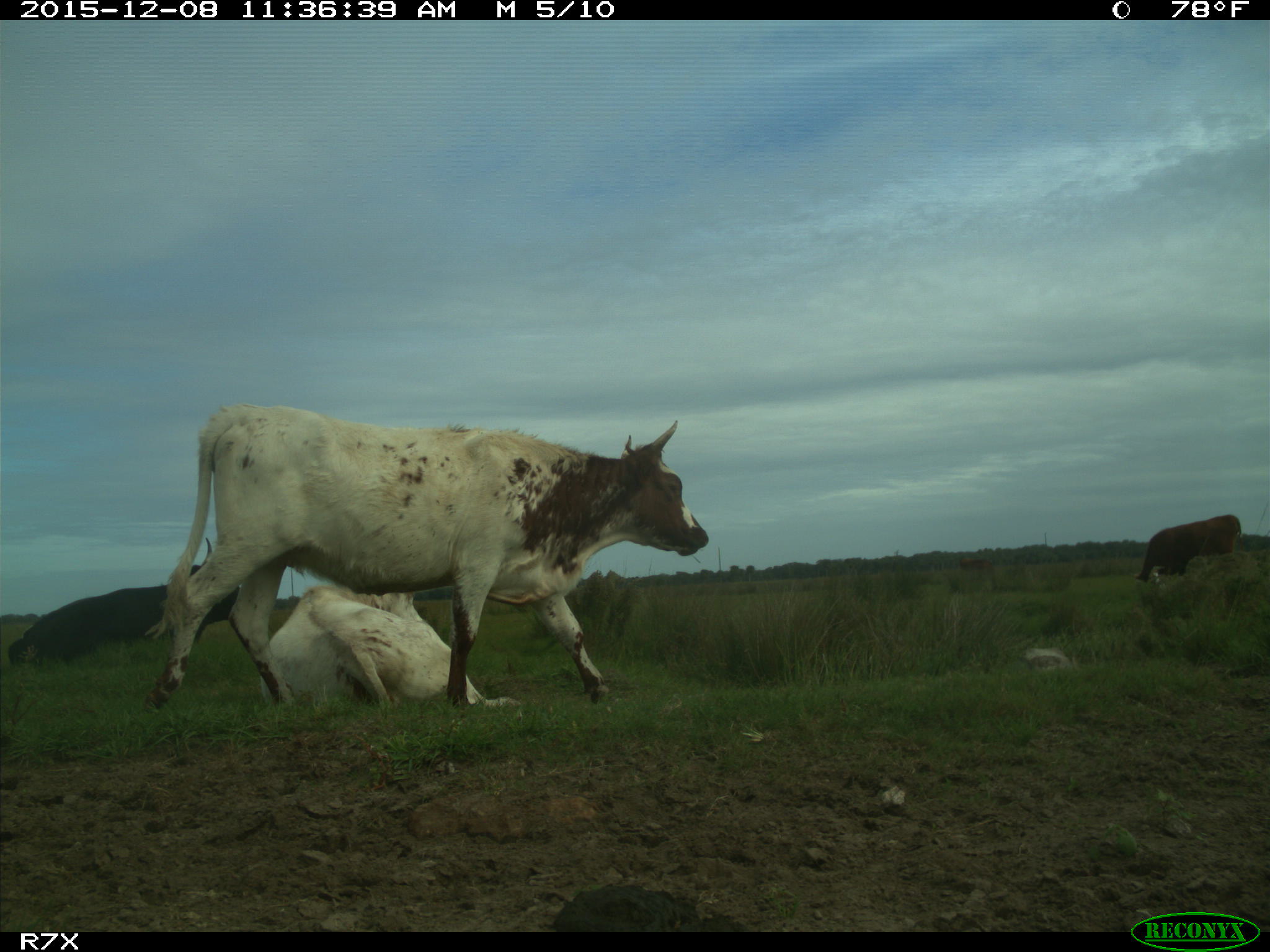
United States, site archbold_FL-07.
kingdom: Animalia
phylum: Chordata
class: Mammalia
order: Artiodactyla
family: Bovidae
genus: Bos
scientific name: Bos taurus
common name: domestic cow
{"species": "Bos taurus (domestic cow)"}